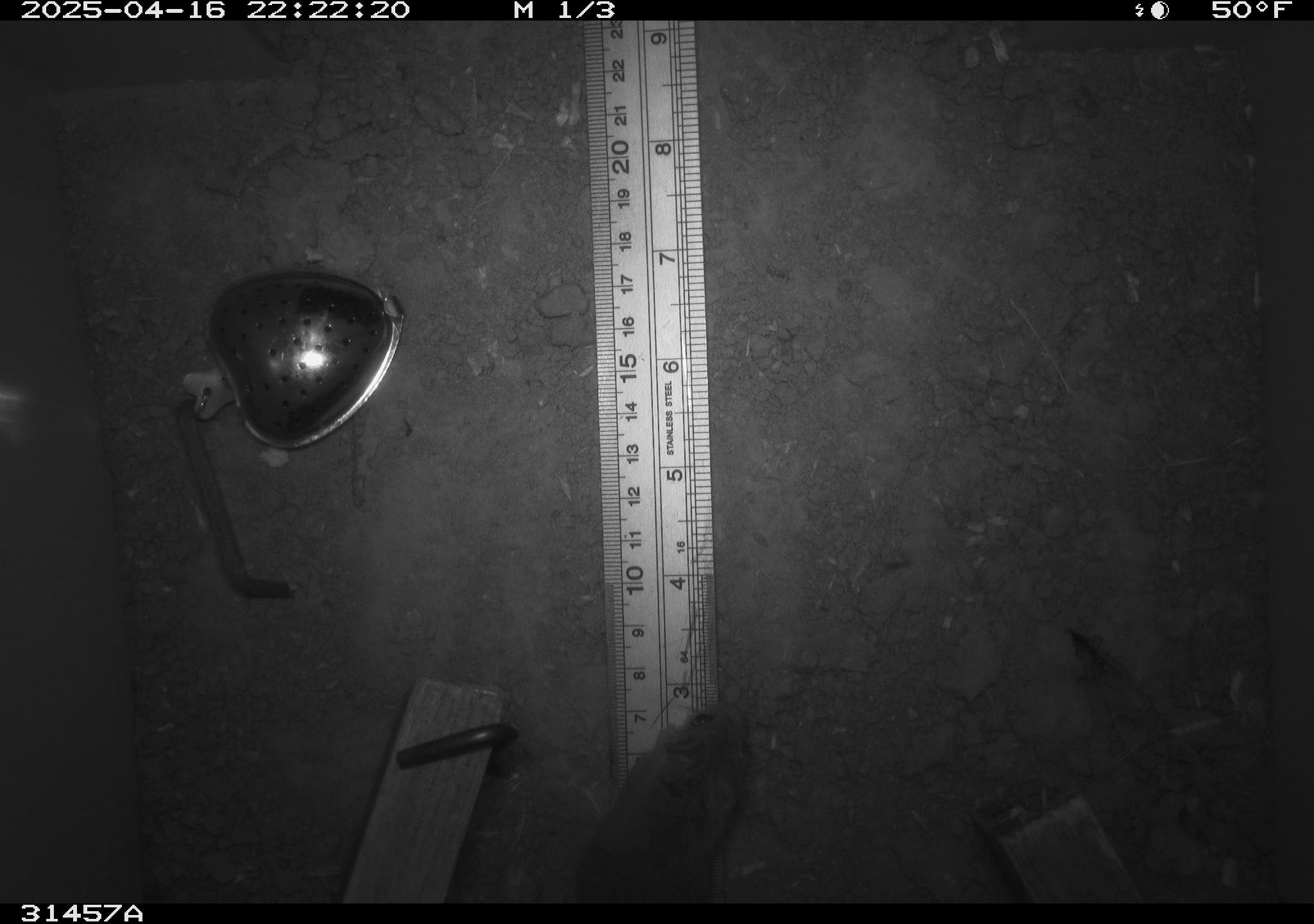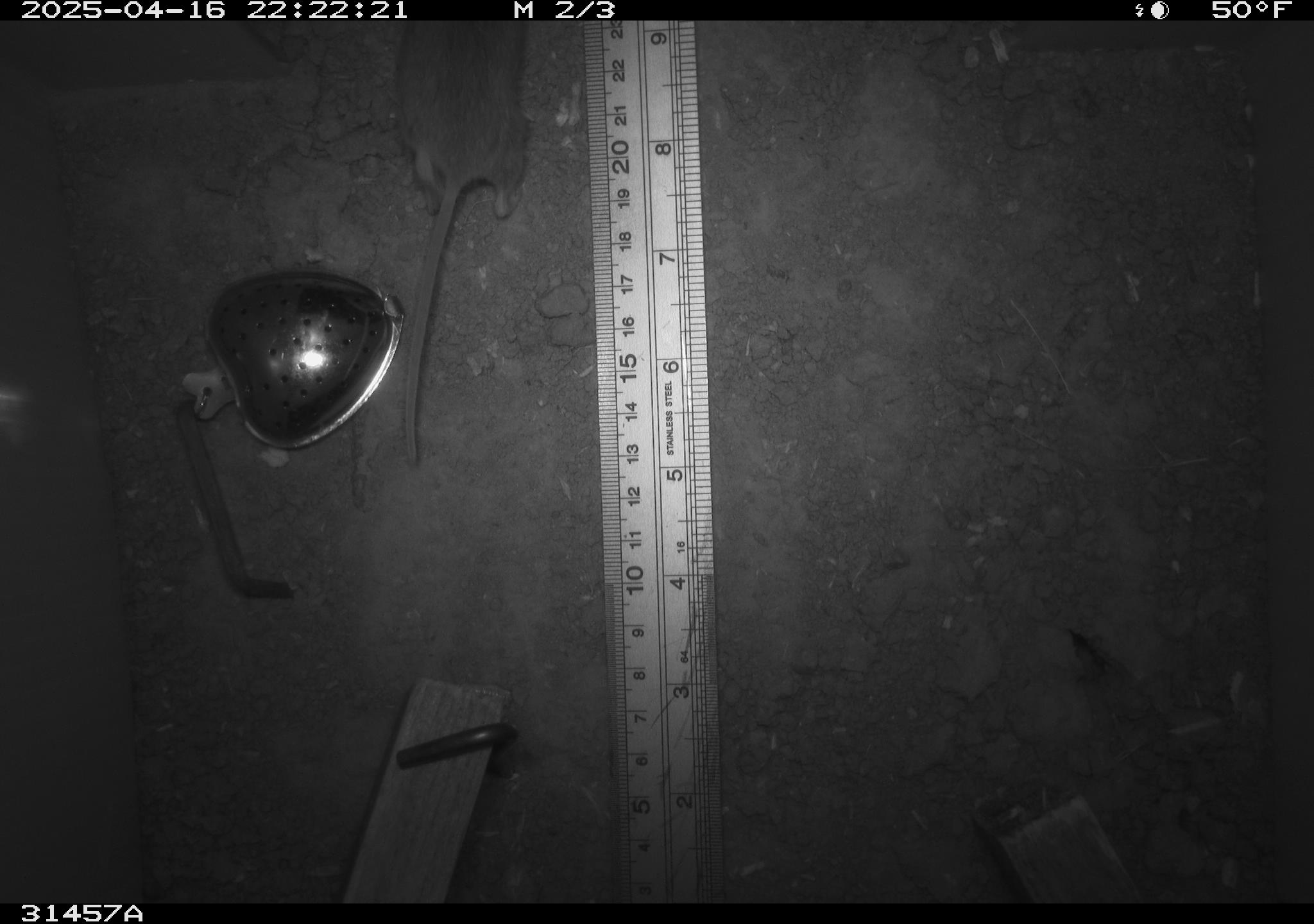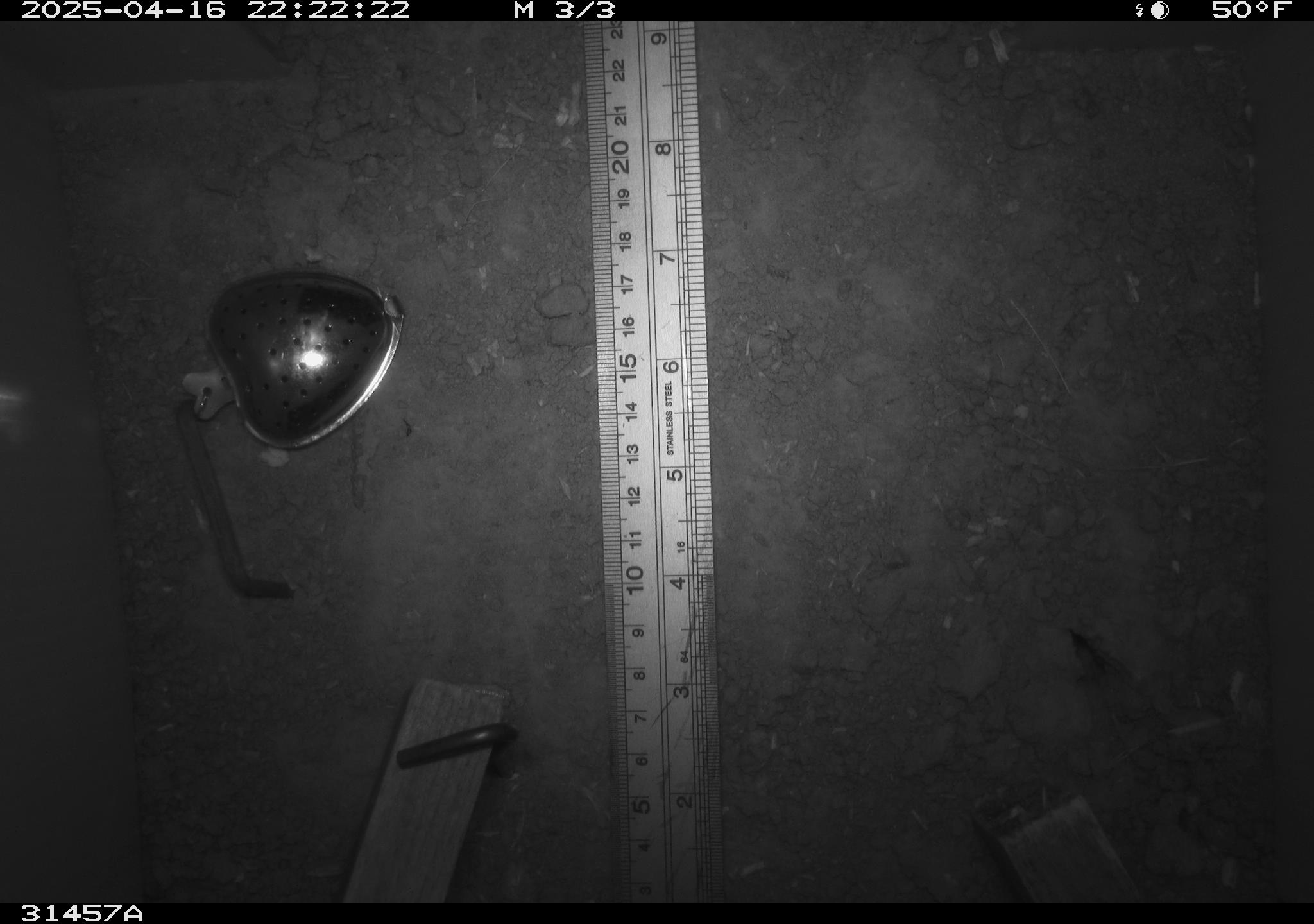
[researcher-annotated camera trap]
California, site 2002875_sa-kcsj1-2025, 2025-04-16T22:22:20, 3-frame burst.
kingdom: Animalia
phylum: Chordata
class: Mammalia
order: Rodentia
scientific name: Rodentia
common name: rodent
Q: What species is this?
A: Rodent (Rodentia).